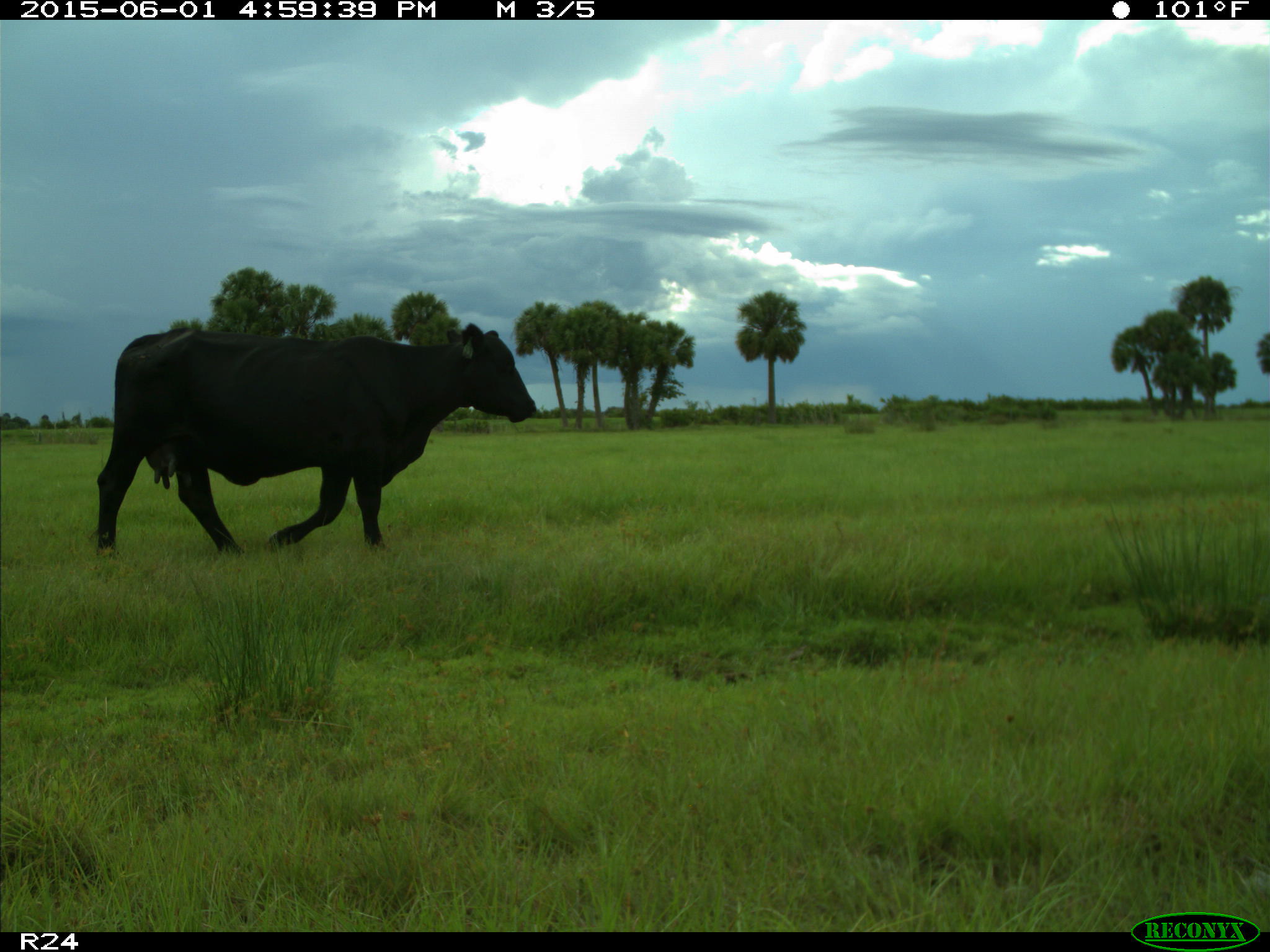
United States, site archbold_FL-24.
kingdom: Animalia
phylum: Chordata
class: Mammalia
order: Artiodactyla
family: Bovidae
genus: Bos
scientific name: Bos taurus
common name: domestic cow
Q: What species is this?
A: Bos taurus (domestic cow).